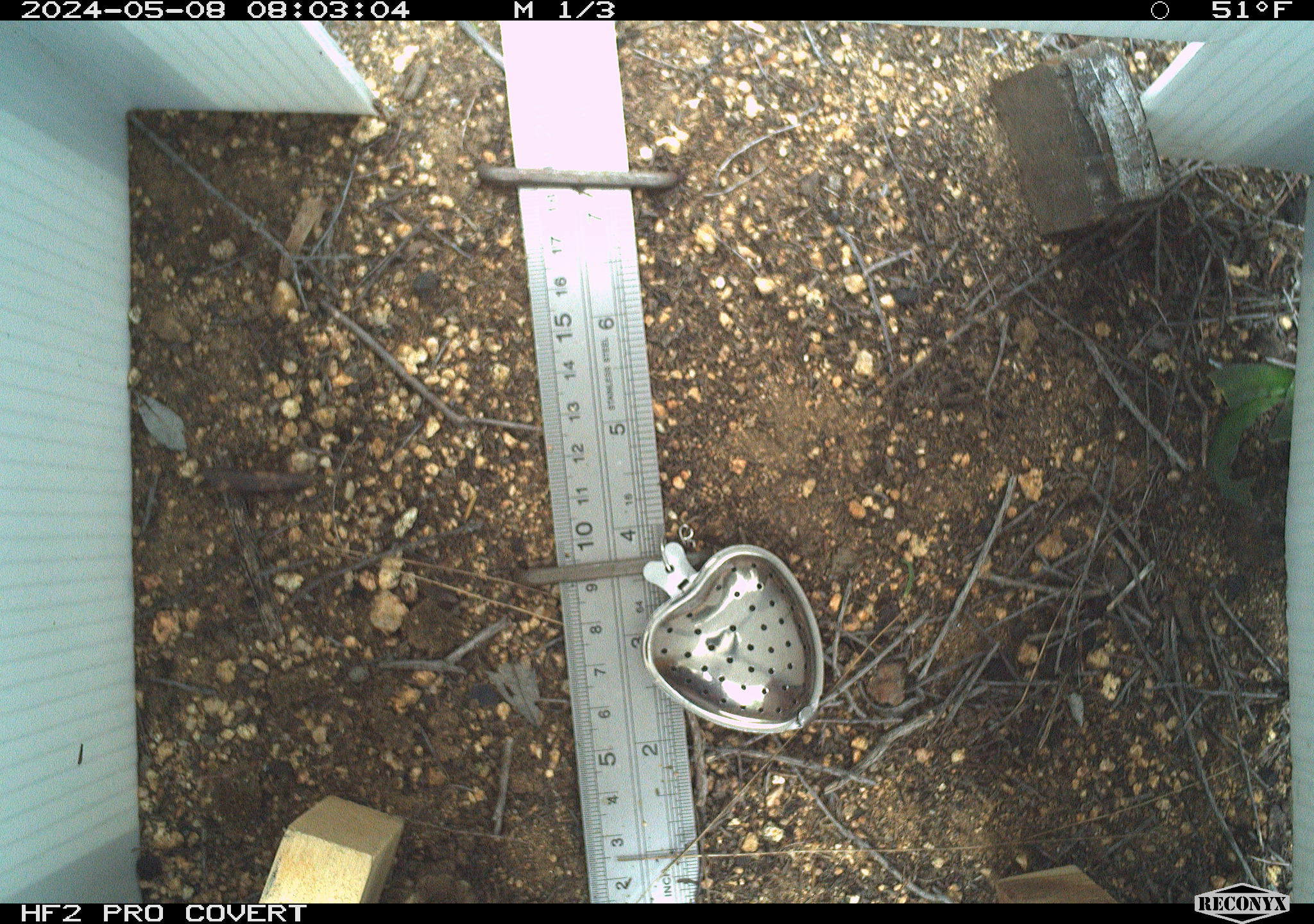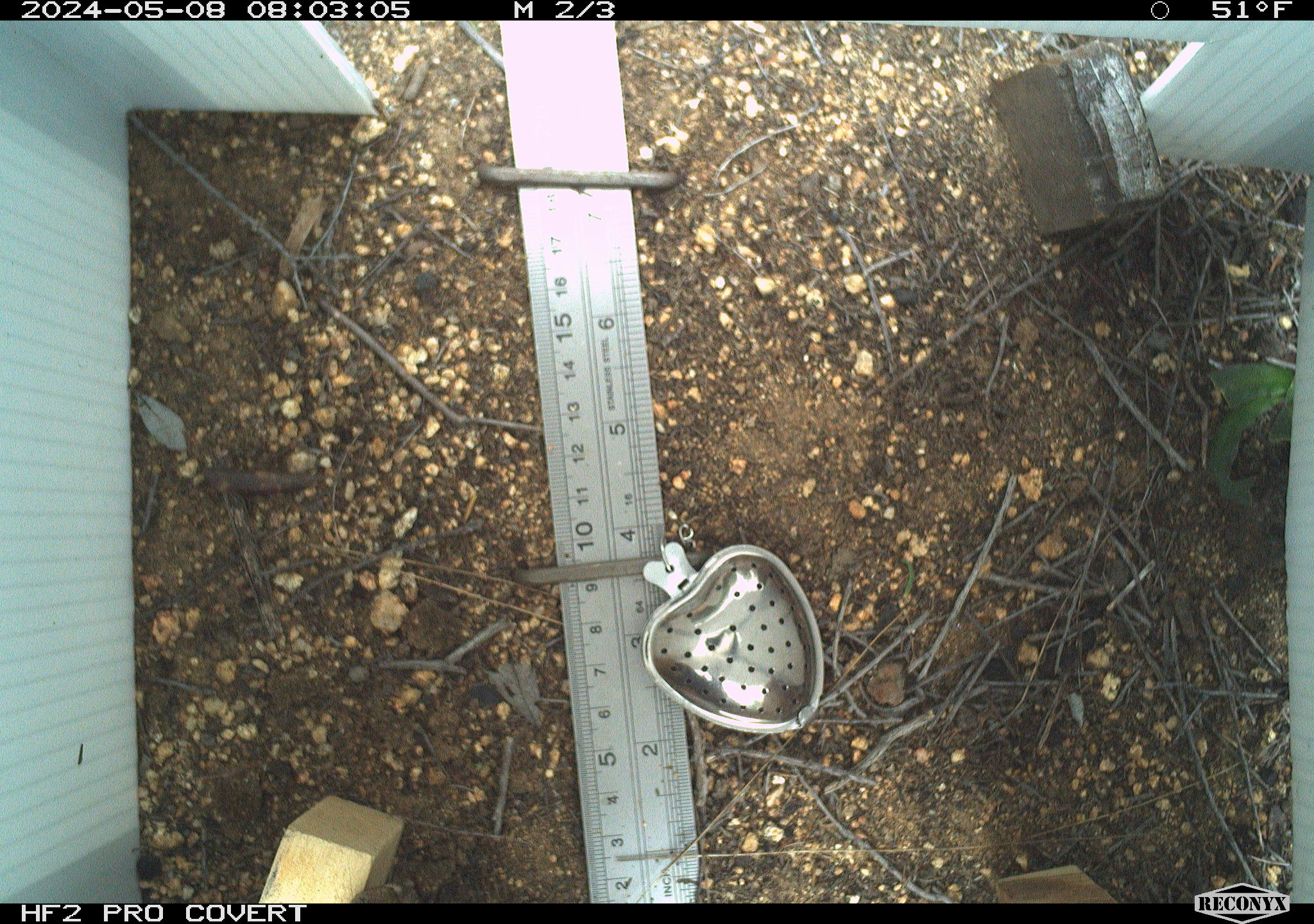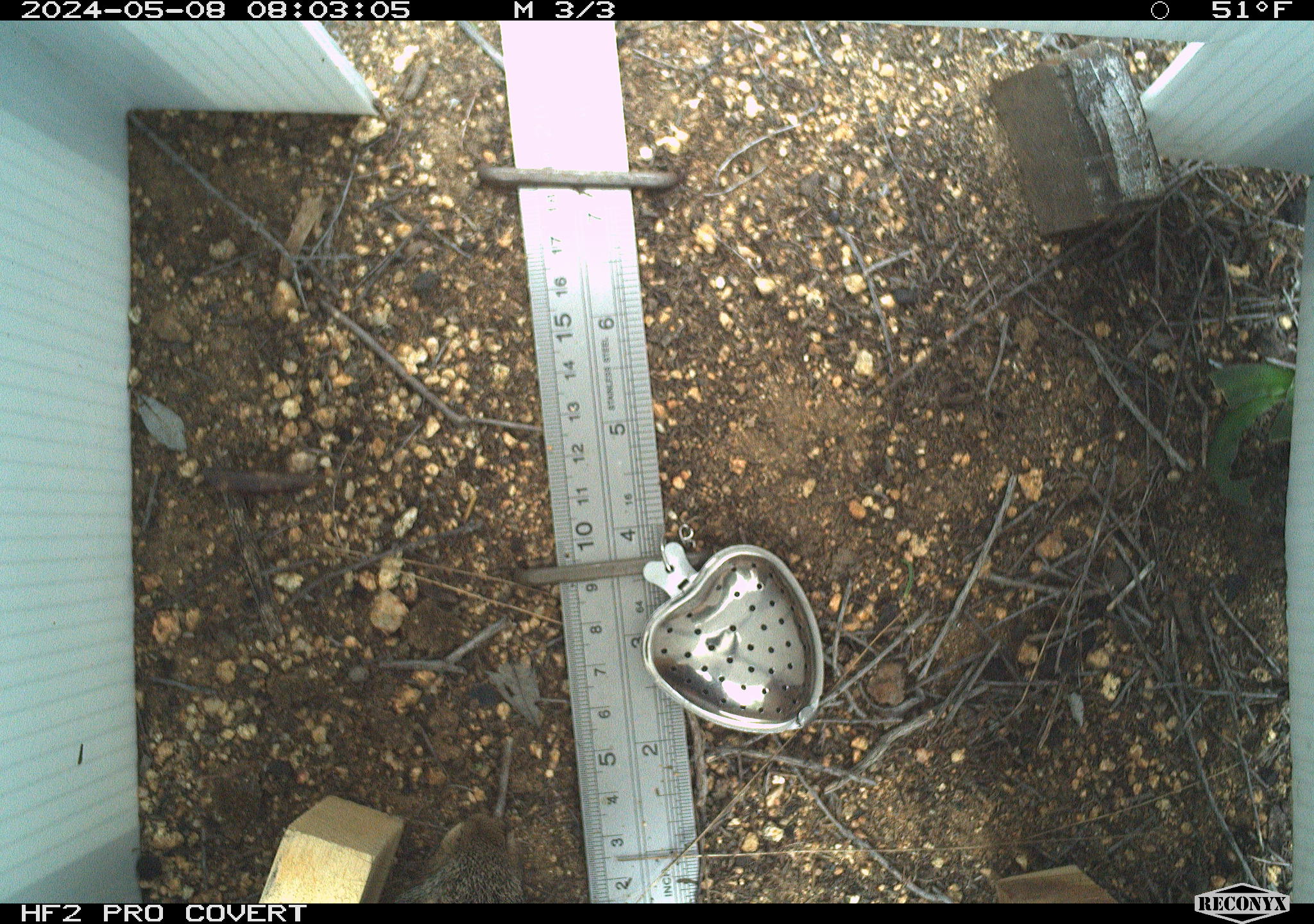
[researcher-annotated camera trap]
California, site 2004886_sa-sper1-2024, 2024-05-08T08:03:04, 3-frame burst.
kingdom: Animalia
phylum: Chordata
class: Mammalia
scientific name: Mammalia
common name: small mammal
Small mammal (Mammalia).